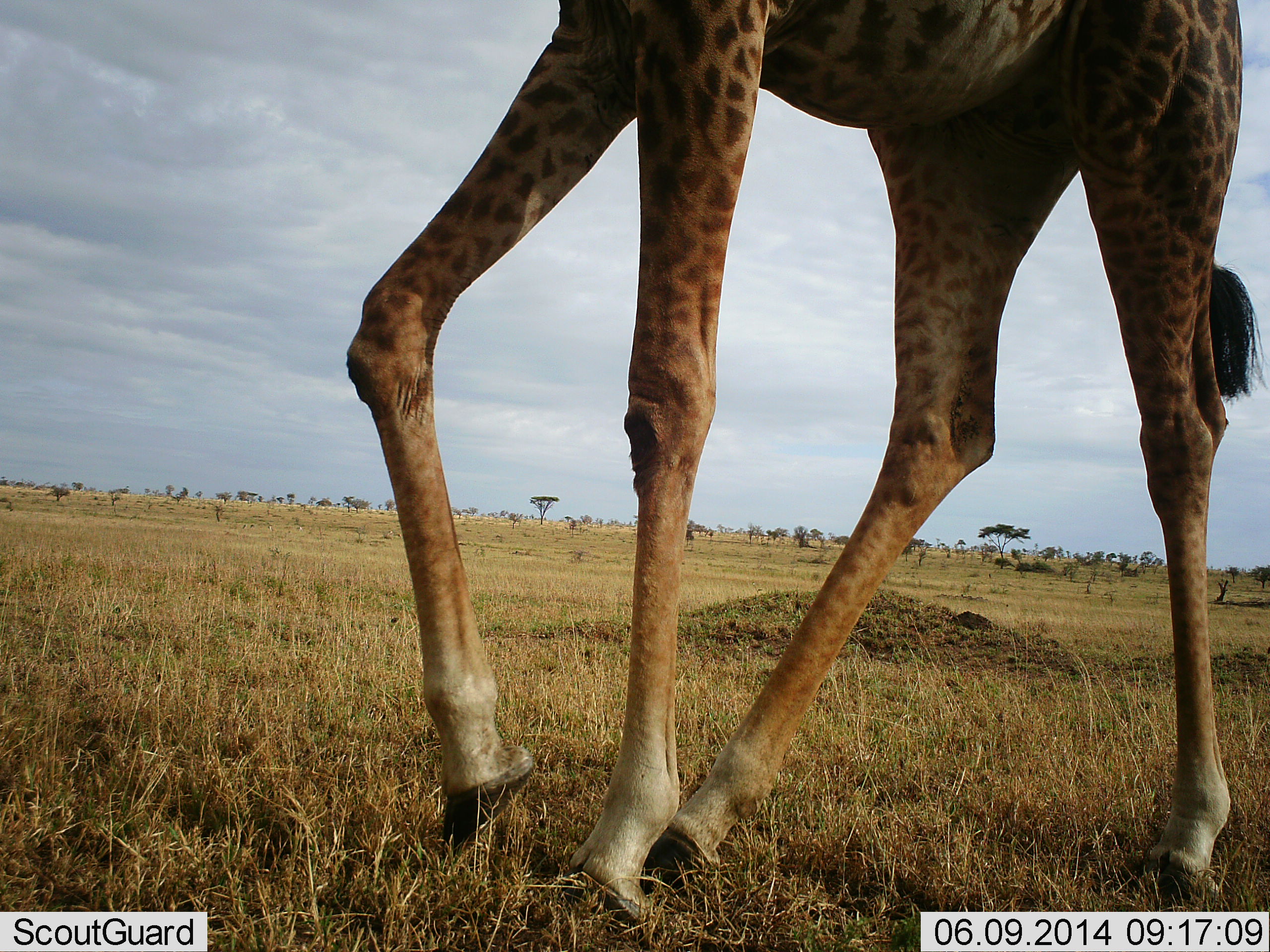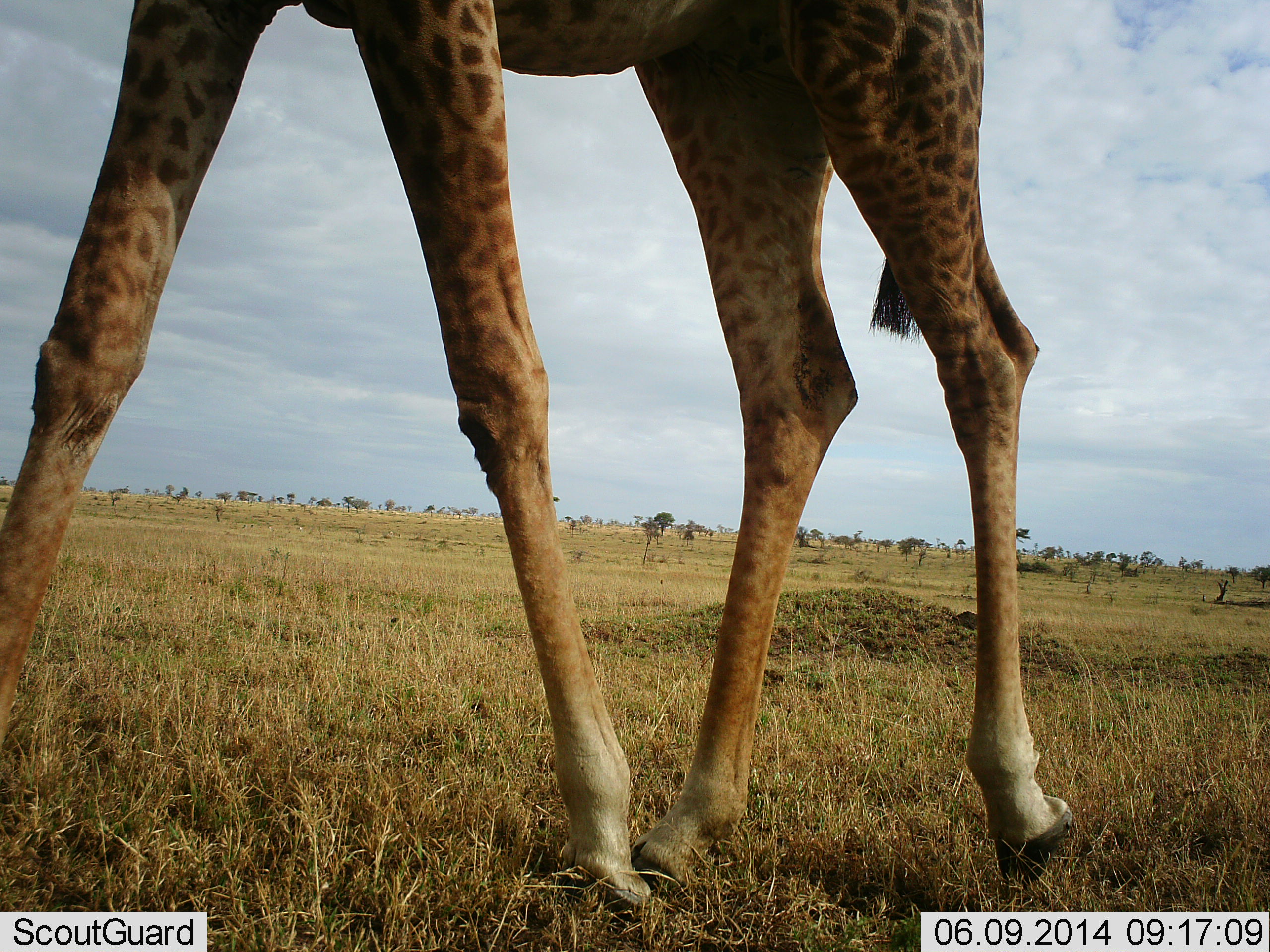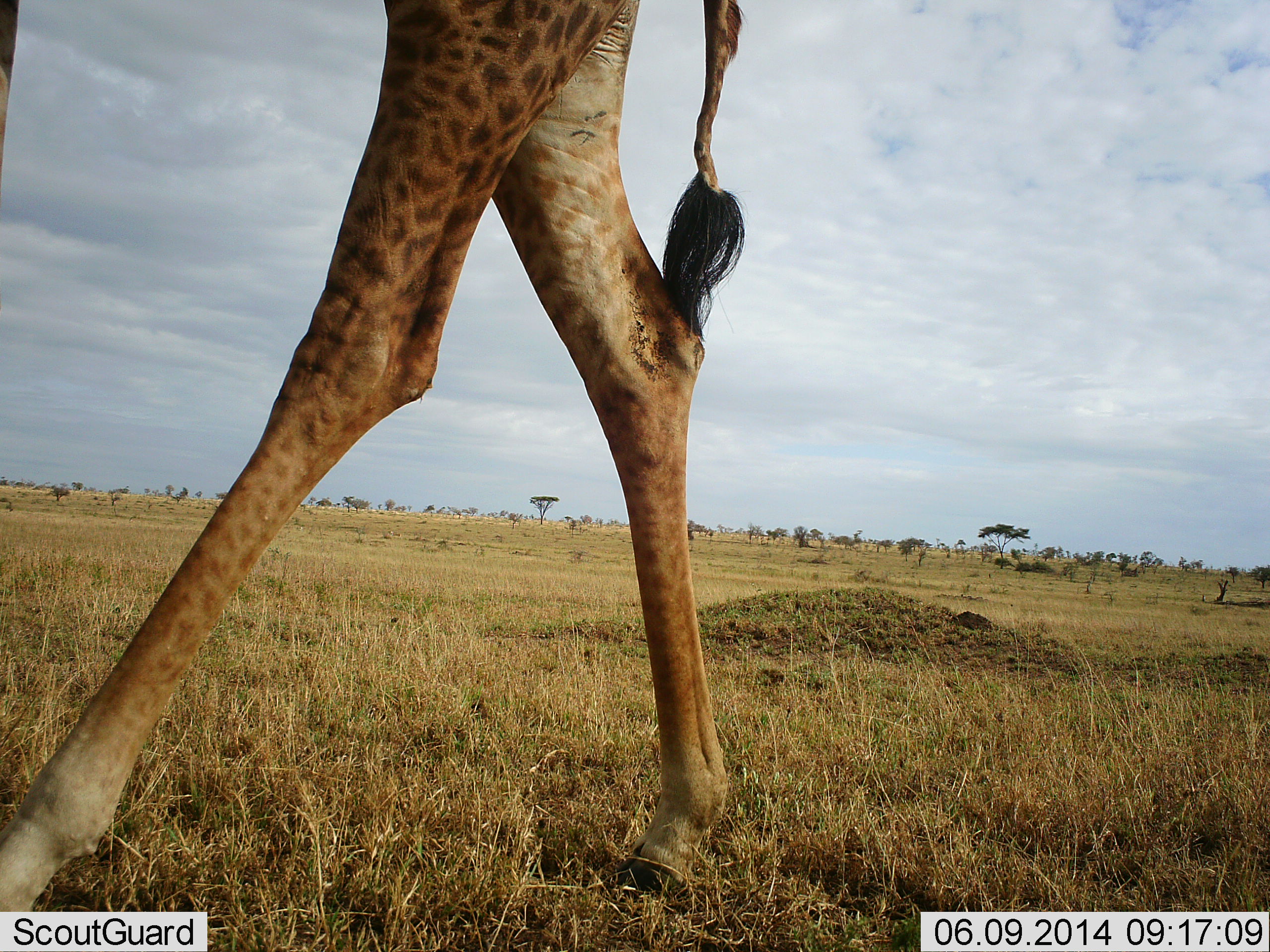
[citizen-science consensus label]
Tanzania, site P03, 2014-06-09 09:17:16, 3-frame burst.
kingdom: Animalia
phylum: Chordata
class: Mammalia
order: Artiodactyla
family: Giraffidae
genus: Giraffa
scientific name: Giraffa camelopardalis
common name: giraffe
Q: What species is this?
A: Giraffe (Giraffa camelopardalis).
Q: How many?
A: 1.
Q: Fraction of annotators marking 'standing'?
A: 0%.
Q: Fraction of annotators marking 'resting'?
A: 0%.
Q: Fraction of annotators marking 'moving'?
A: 100%.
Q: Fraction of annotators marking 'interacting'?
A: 0%.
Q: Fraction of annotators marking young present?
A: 0%.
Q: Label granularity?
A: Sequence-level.